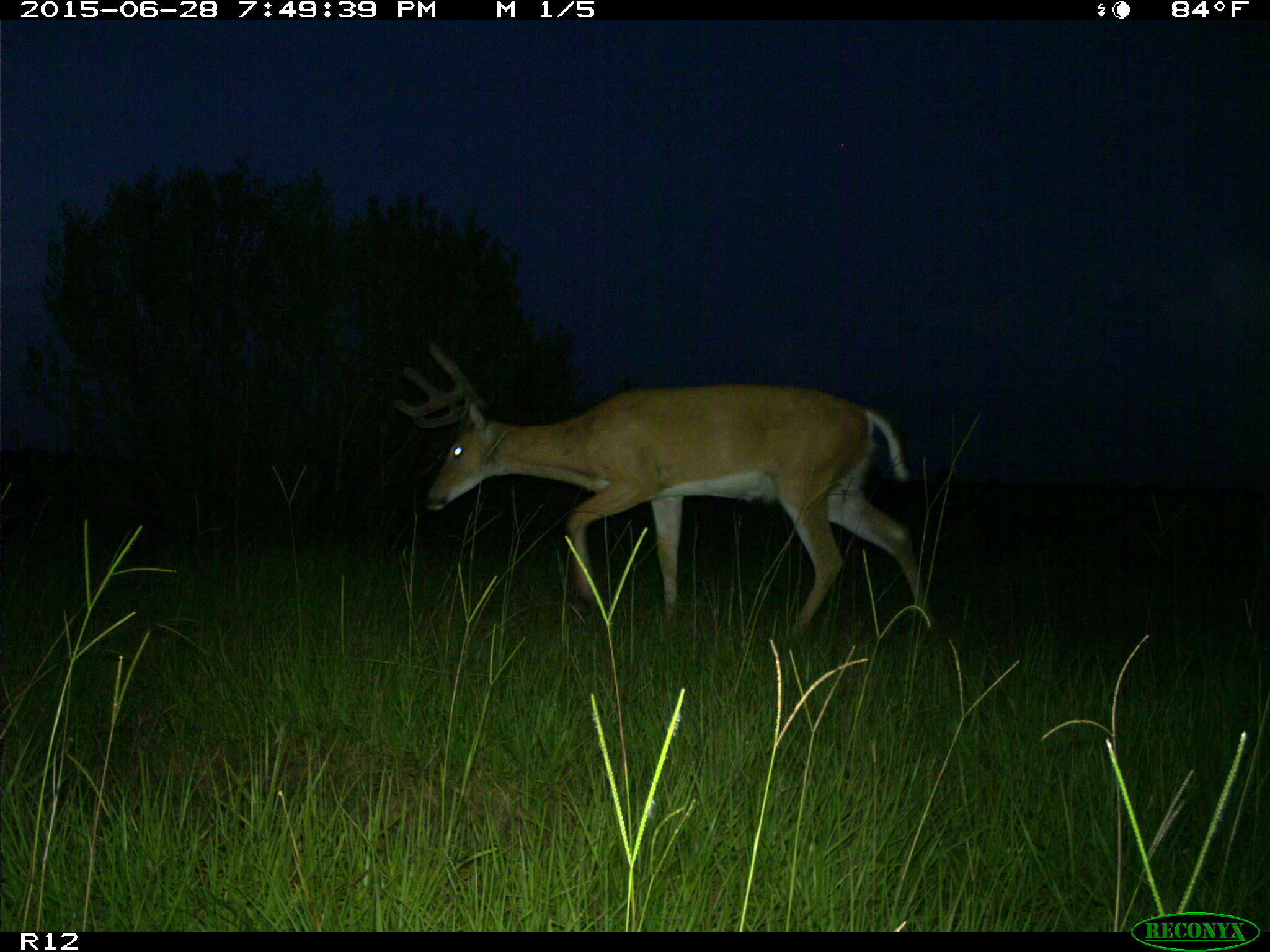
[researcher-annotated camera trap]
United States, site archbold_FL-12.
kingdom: Animalia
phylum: Chordata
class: Mammalia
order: Artiodactyla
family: Cervidae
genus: Odocoileus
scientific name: Odocoileus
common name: deer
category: unidentified deer